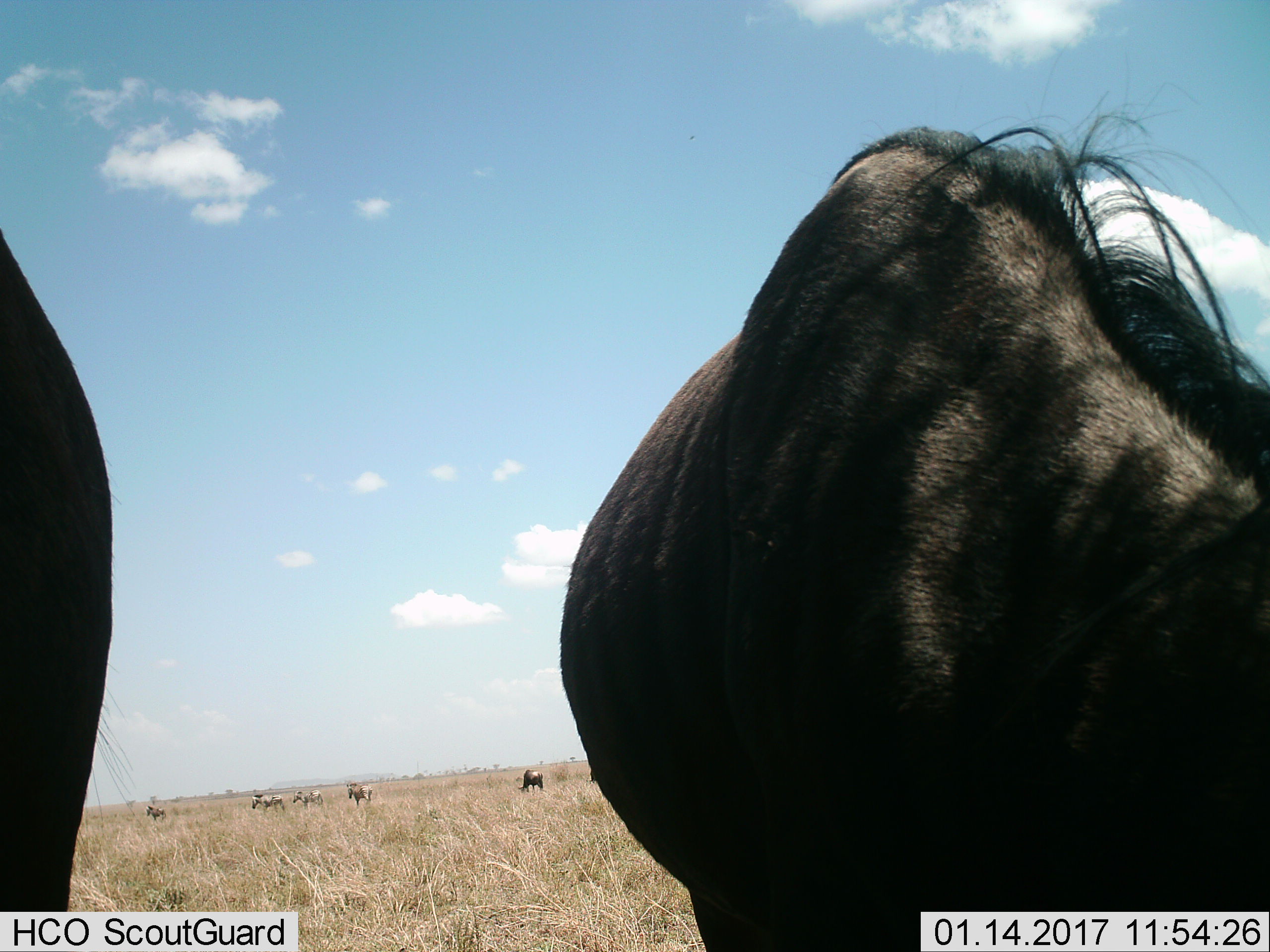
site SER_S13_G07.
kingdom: Animalia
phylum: Chordata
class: Mammalia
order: Artiodactyla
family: Bovidae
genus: Connochaetes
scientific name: Connochaetes taurinus taurinus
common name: blue wildebeest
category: wildebeestblue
Wildebeestblue (blue wildebeest) (Connochaetes taurinus taurinus), count 3. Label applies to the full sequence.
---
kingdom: Animalia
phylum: Chordata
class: Mammalia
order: Perissodactyla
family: Equidae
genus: Equus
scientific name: Equus quagga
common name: plains zebra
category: zebraplains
Zebraplains (plains zebra) (Equus quagga), count 4. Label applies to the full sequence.